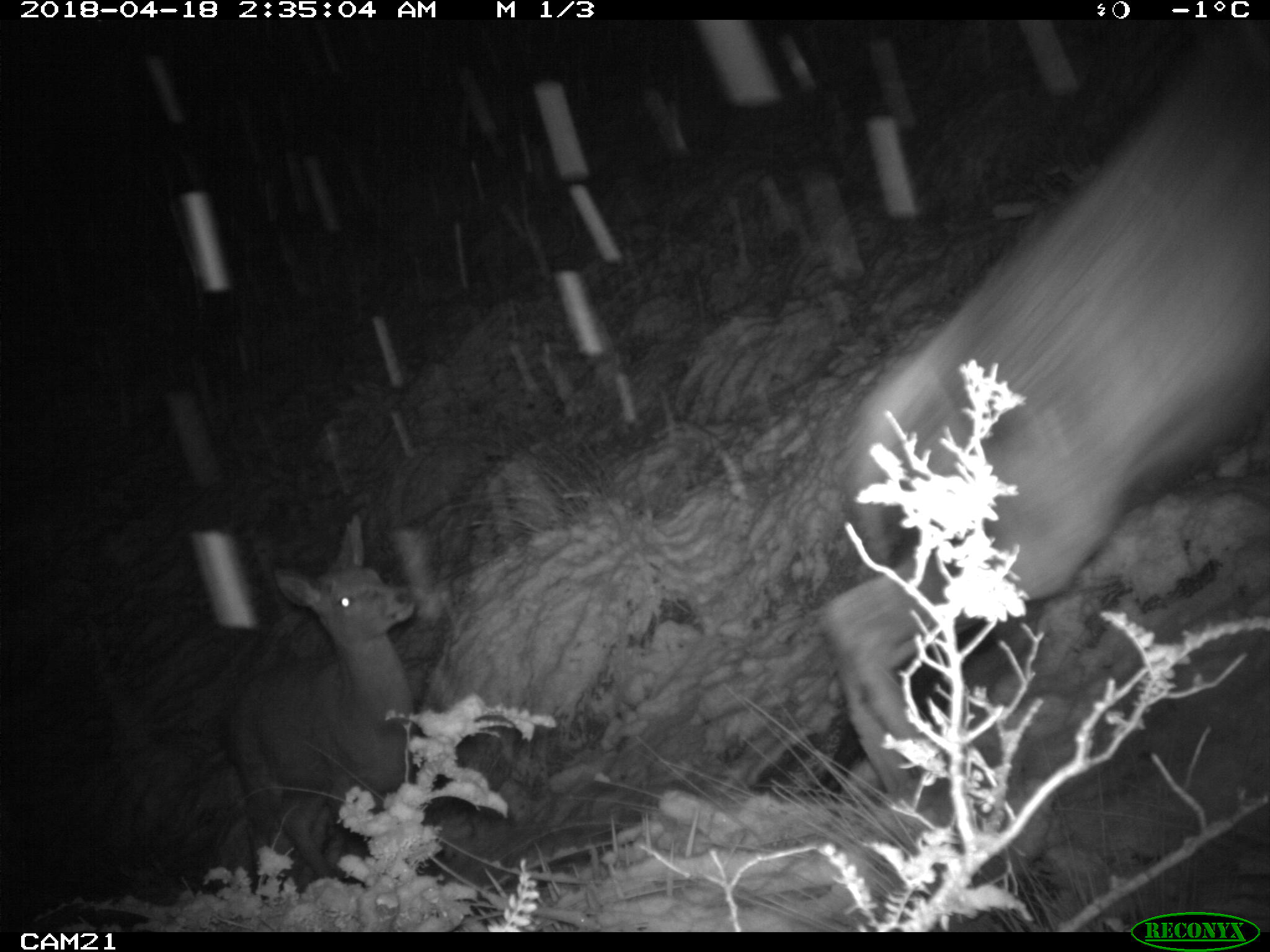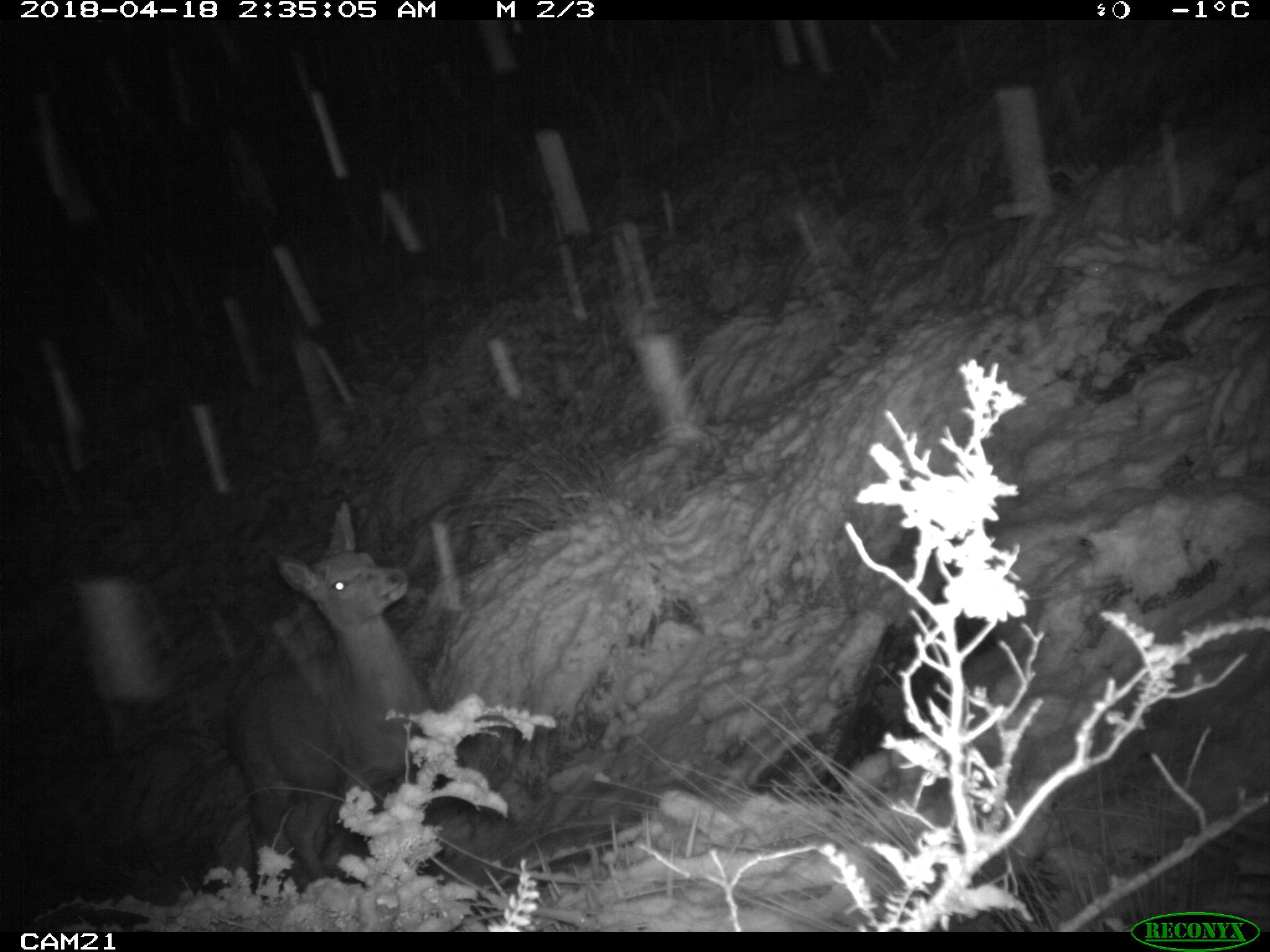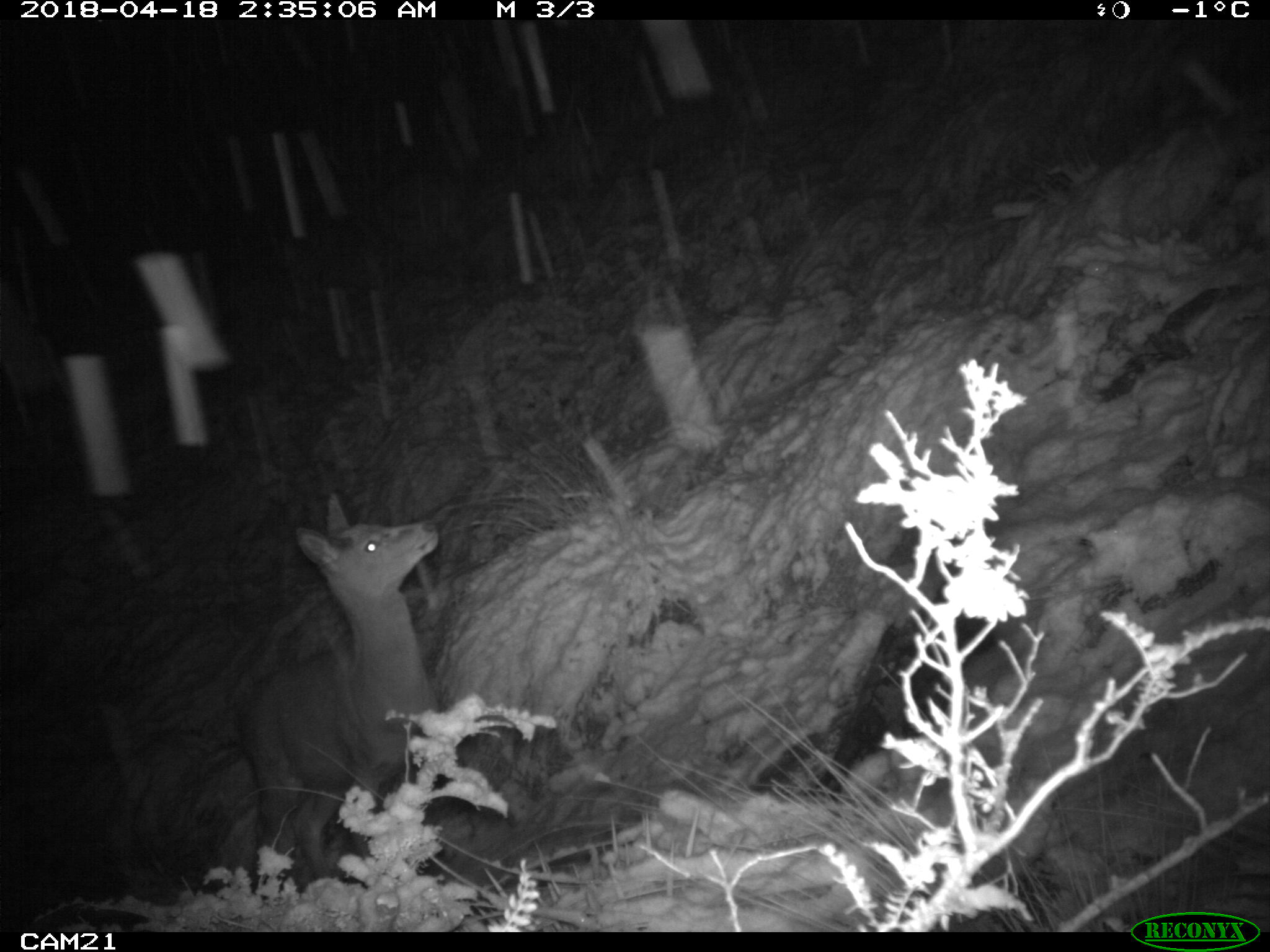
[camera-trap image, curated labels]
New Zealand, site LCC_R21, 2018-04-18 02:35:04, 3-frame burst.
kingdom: Animalia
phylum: Chordata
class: Mammalia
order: Artiodactyla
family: Cervidae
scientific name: Cervidae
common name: deer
Deer (Cervidae).